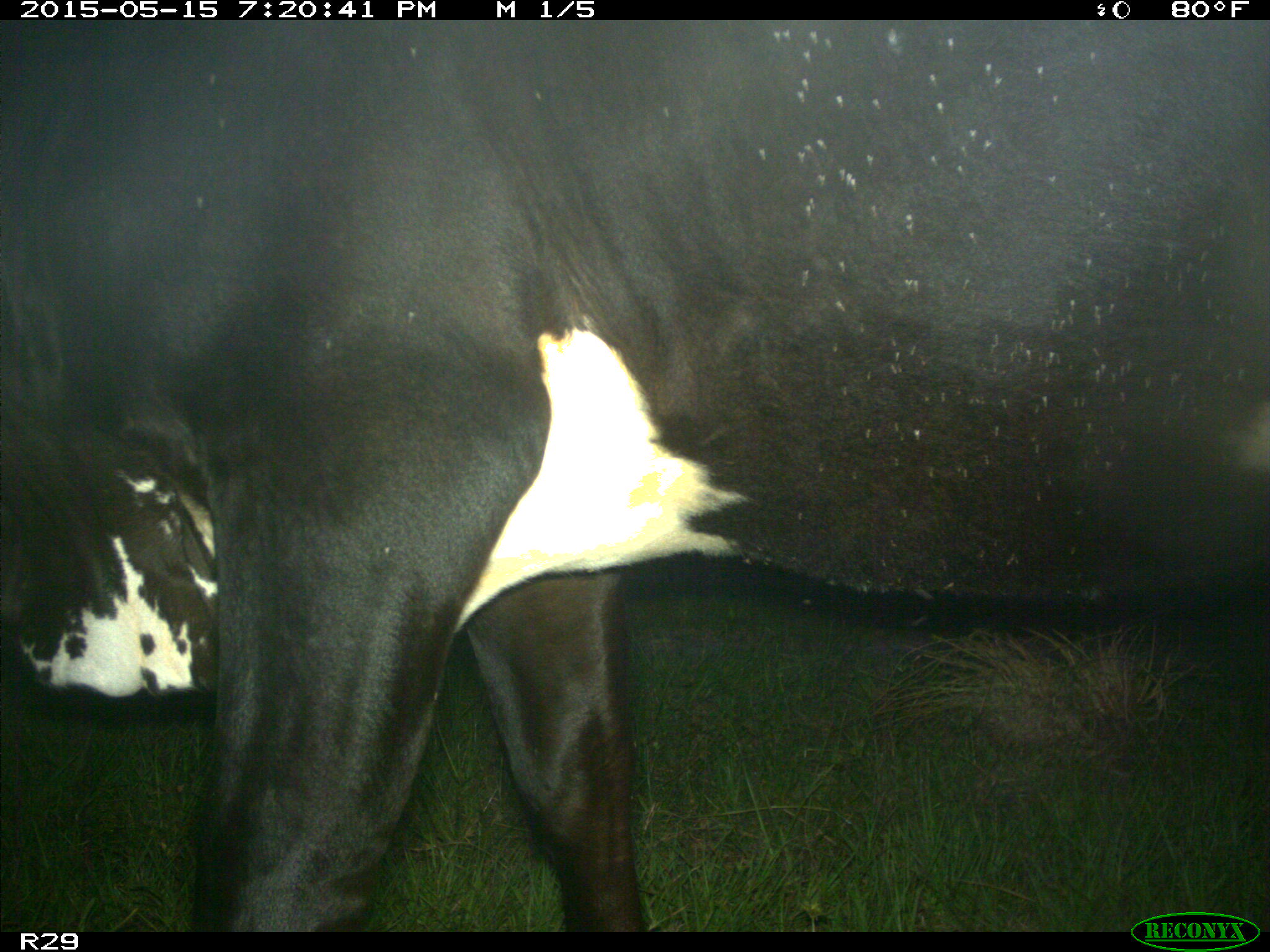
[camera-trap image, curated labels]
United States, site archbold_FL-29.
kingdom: Animalia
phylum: Chordata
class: Mammalia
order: Artiodactyla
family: Bovidae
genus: Bos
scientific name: Bos taurus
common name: domestic cow